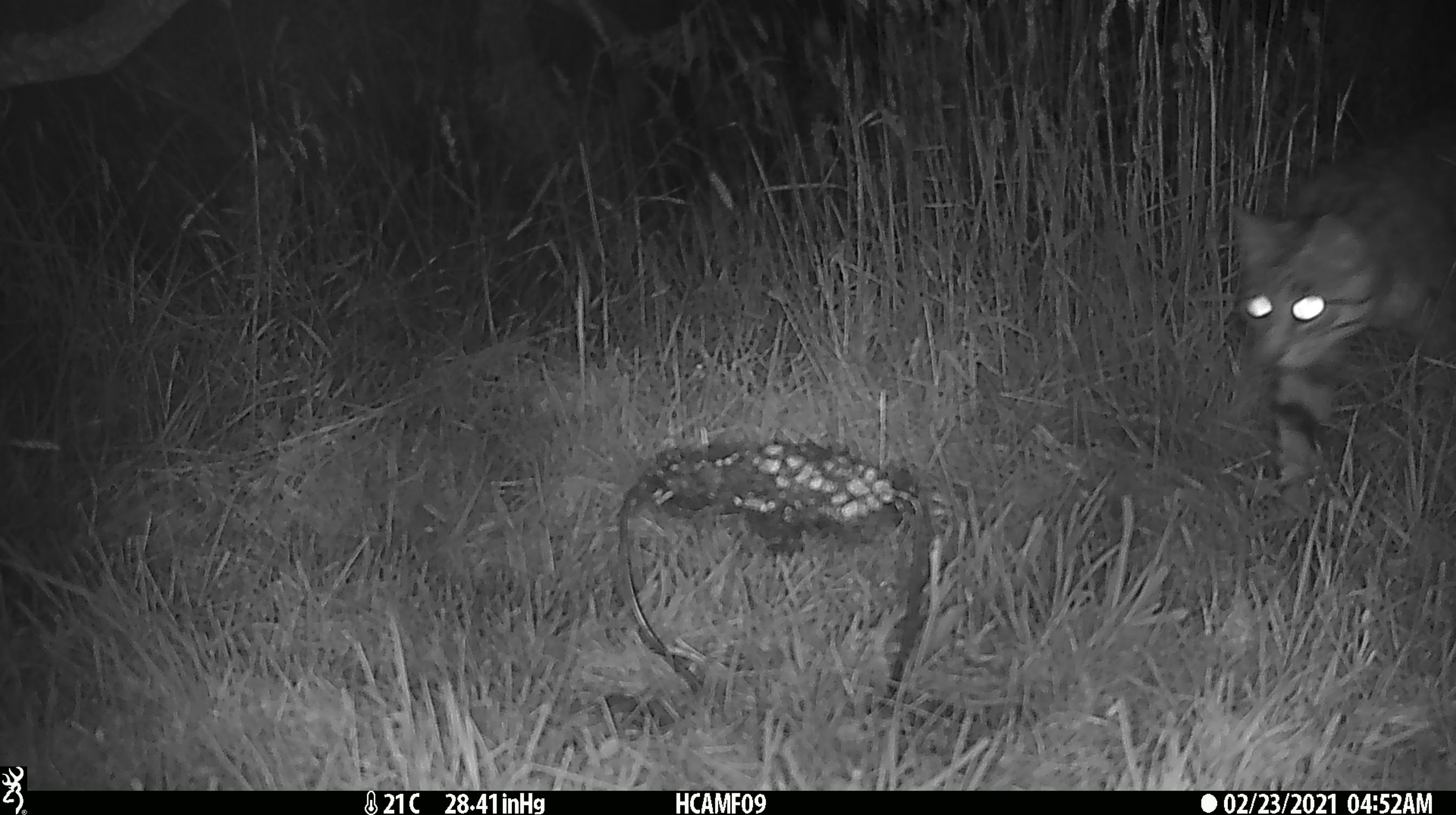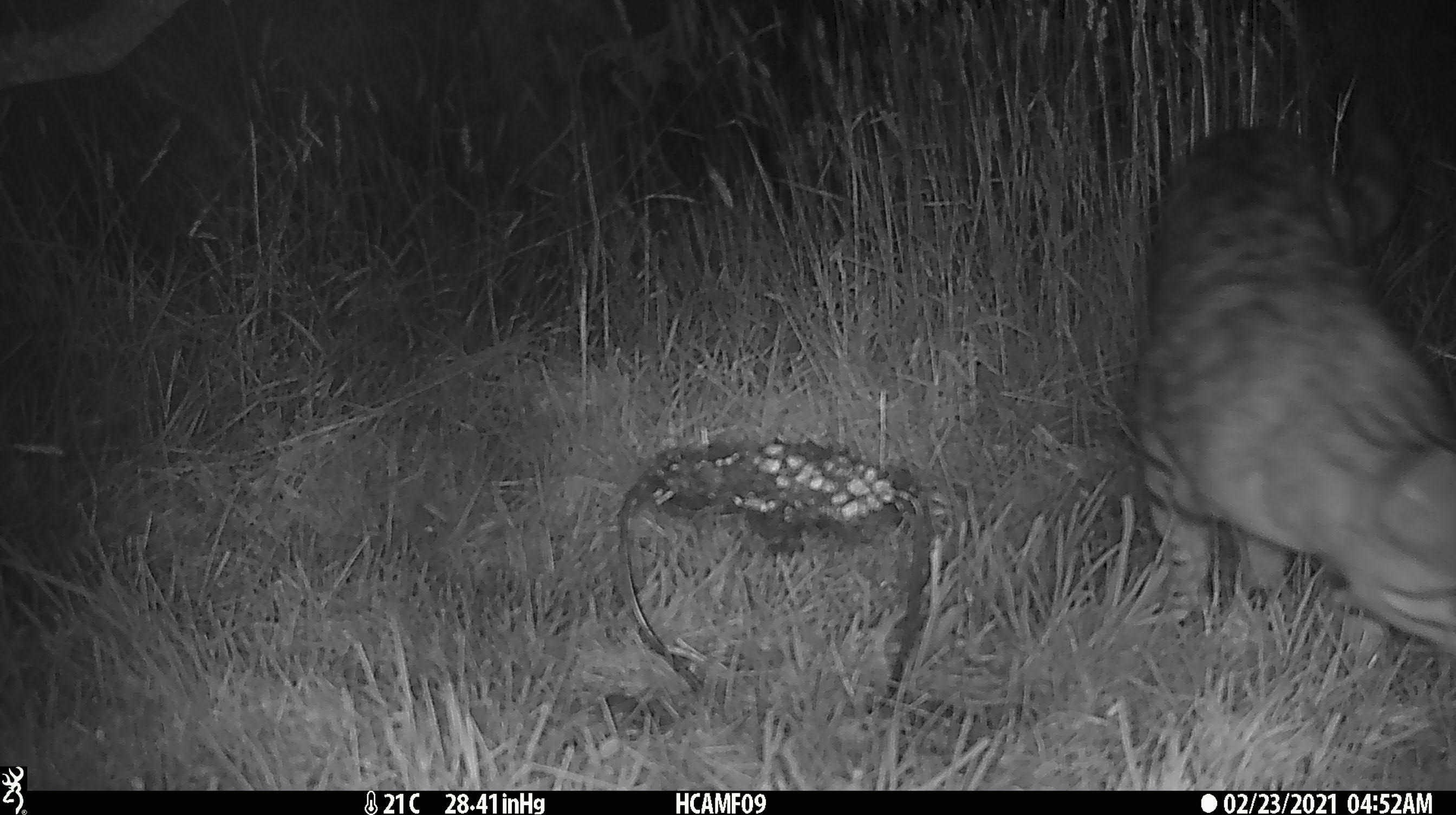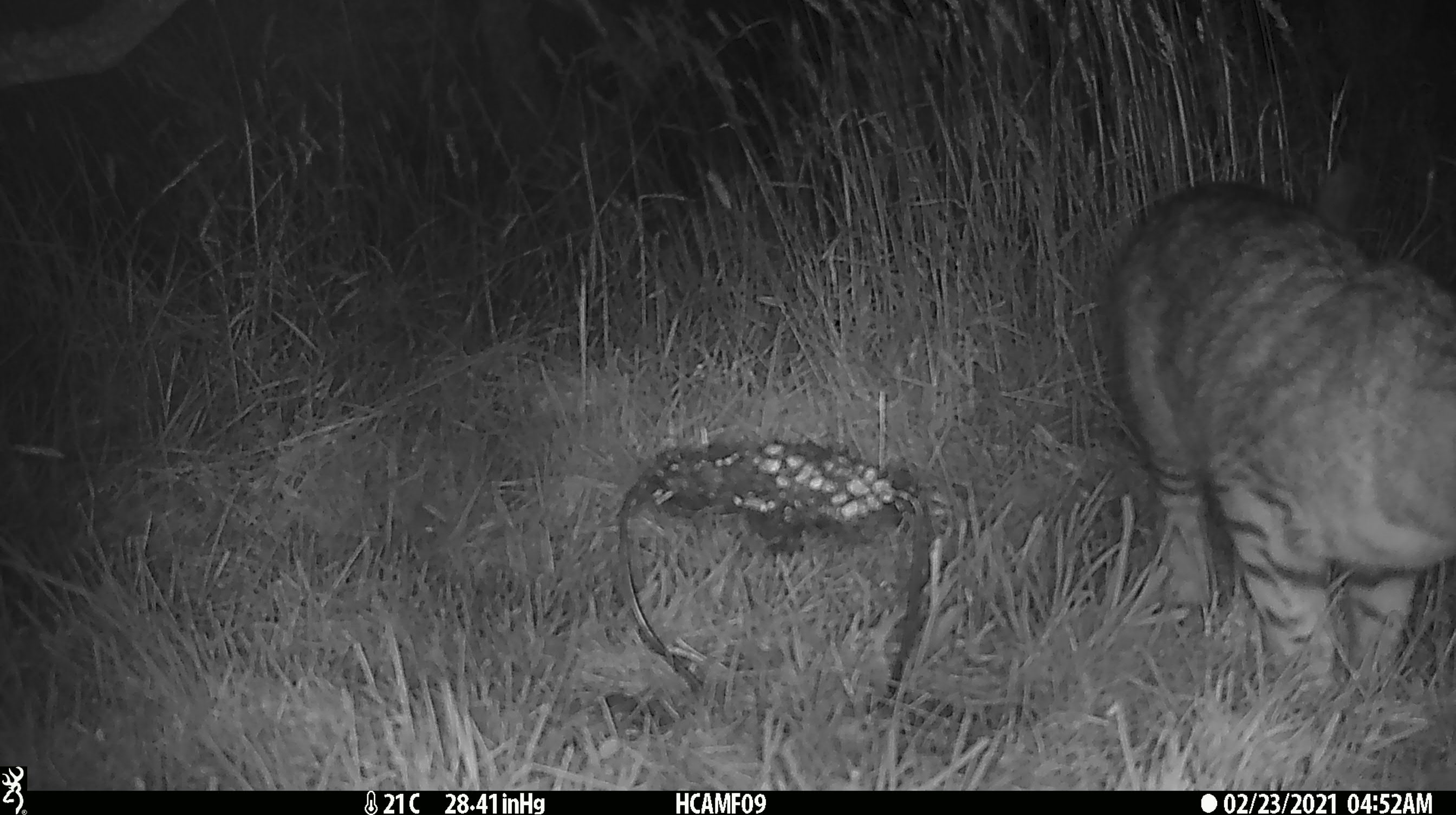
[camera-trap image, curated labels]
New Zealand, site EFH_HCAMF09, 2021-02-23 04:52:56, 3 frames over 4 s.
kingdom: Animalia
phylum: Chordata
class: Mammalia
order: Carnivora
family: Felidae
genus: Felis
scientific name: Felis catus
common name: domestic cat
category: cat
Cat (domestic cat) (Felis catus).